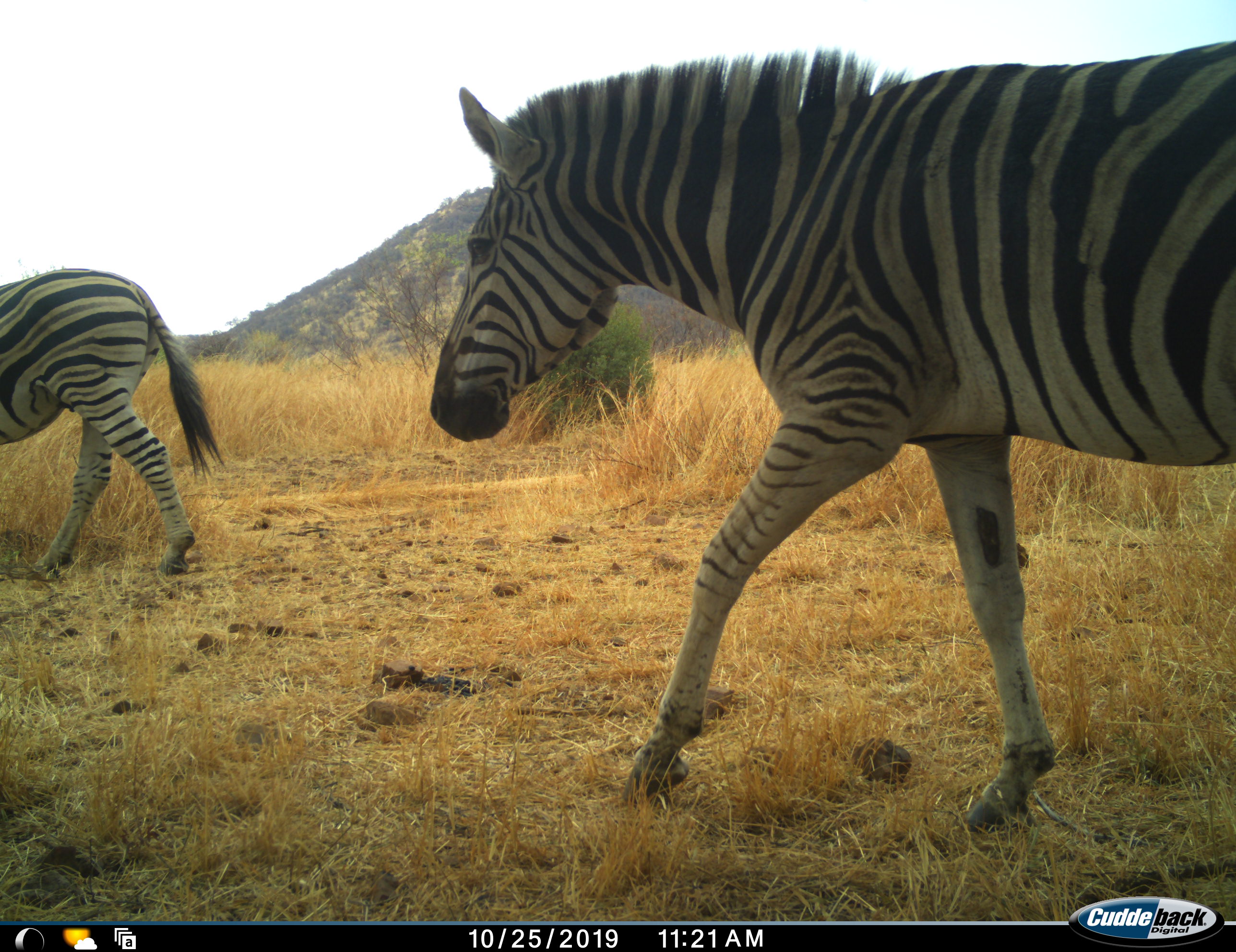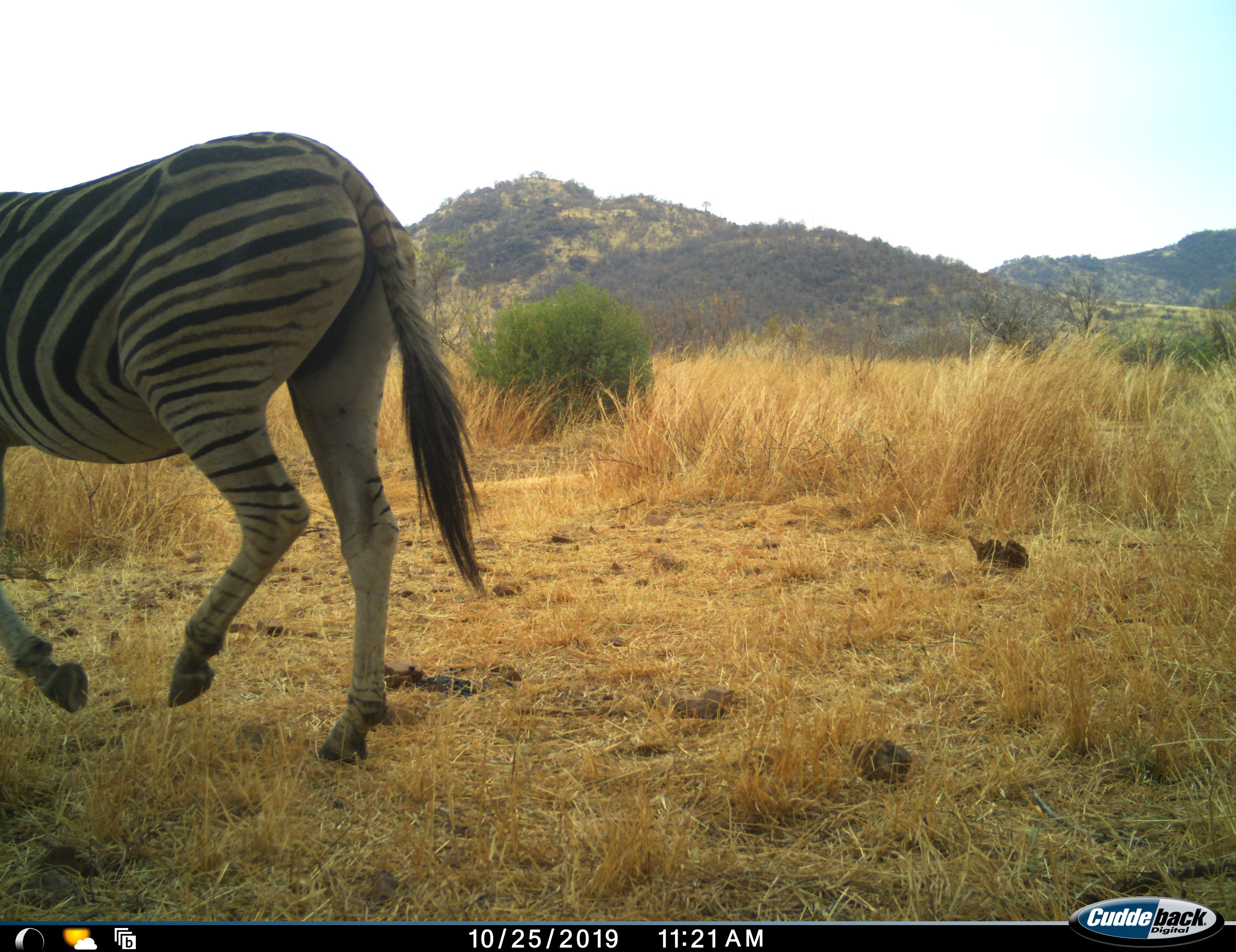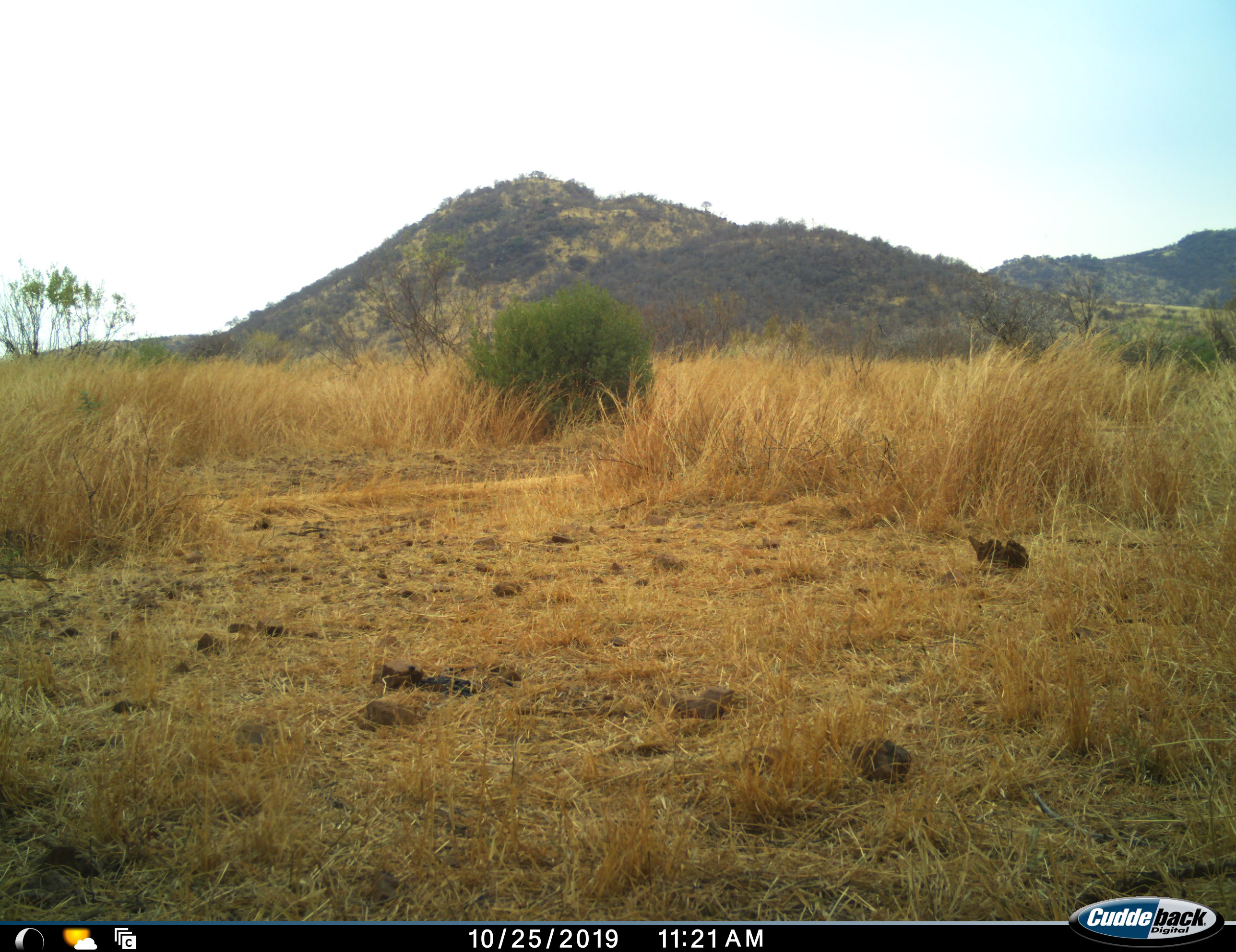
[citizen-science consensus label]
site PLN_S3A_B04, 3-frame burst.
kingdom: Animalia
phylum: Chordata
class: Mammalia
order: Perissodactyla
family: Equidae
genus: Equus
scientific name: Equus quagga burchellii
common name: burchell's zebra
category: zebraburchells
Zebraburchells (burchell's zebra) (Equus quagga burchellii), count 2. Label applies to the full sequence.